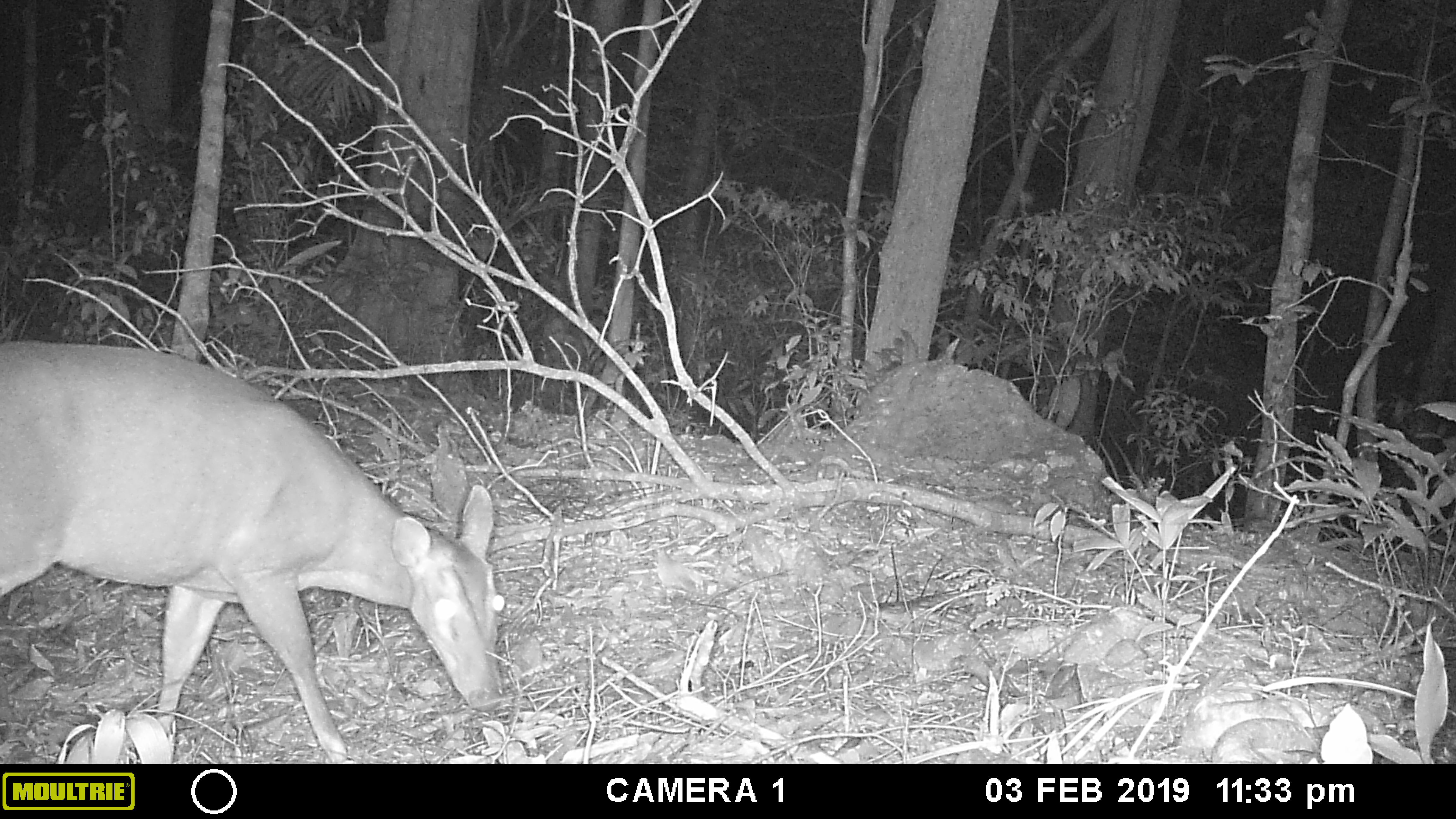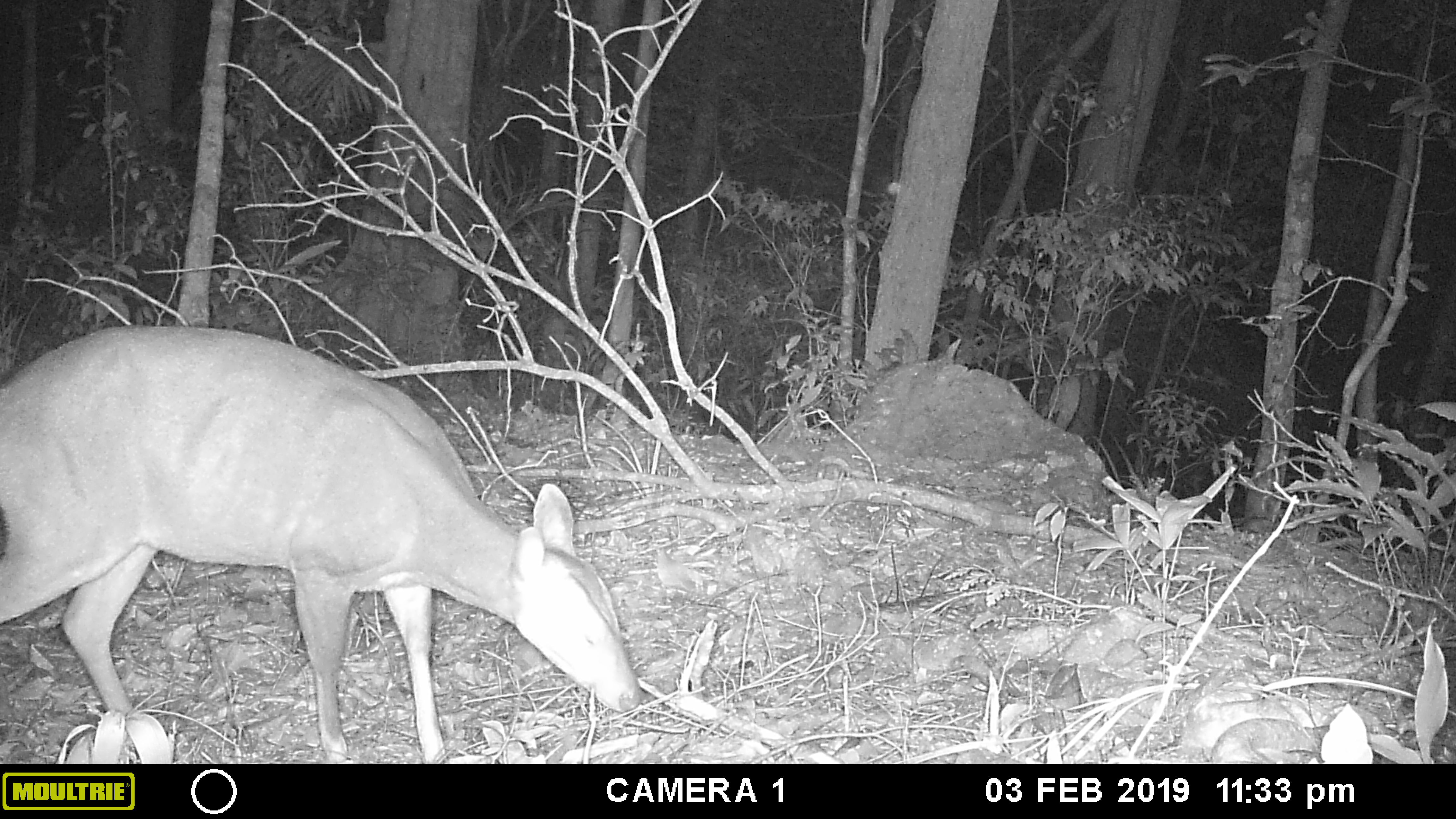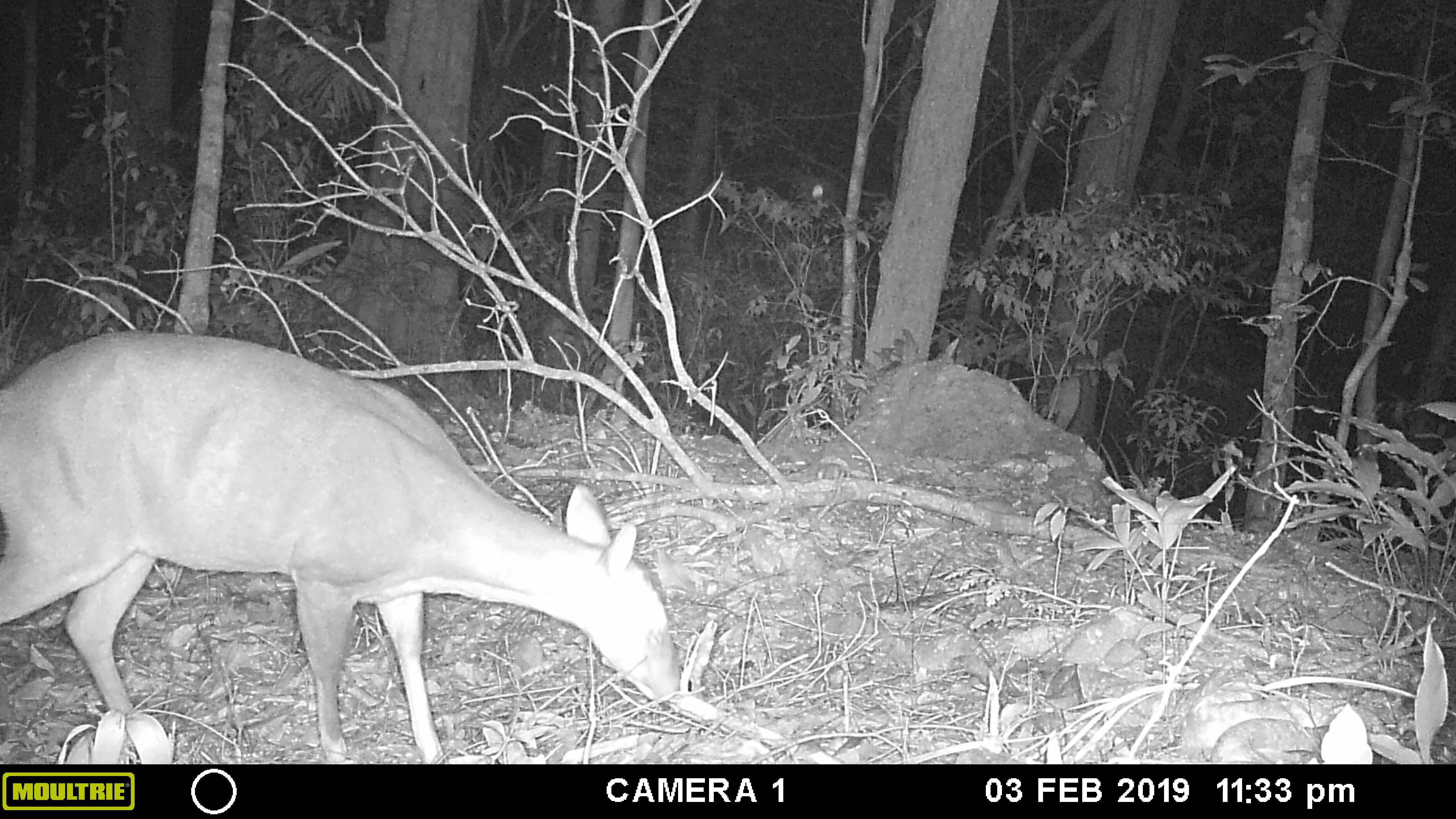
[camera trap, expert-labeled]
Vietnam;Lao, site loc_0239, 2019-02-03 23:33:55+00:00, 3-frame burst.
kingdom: Animalia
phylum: Chordata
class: Mammalia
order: Artiodactyla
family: Cervidae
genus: Muntiacus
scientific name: Muntiacus vuquangensis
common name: large-antlered muntjac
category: large antlered muntjac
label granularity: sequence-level